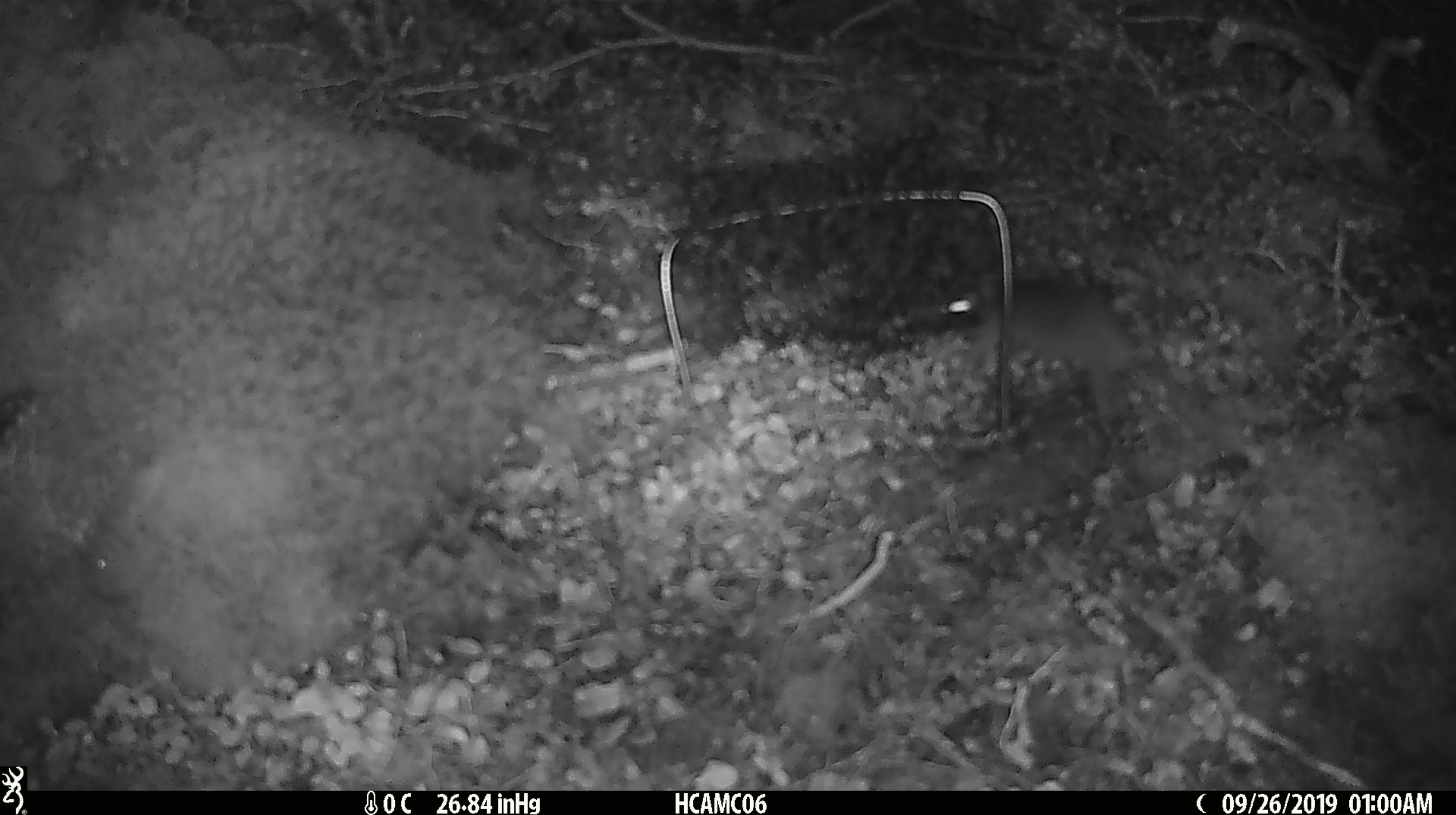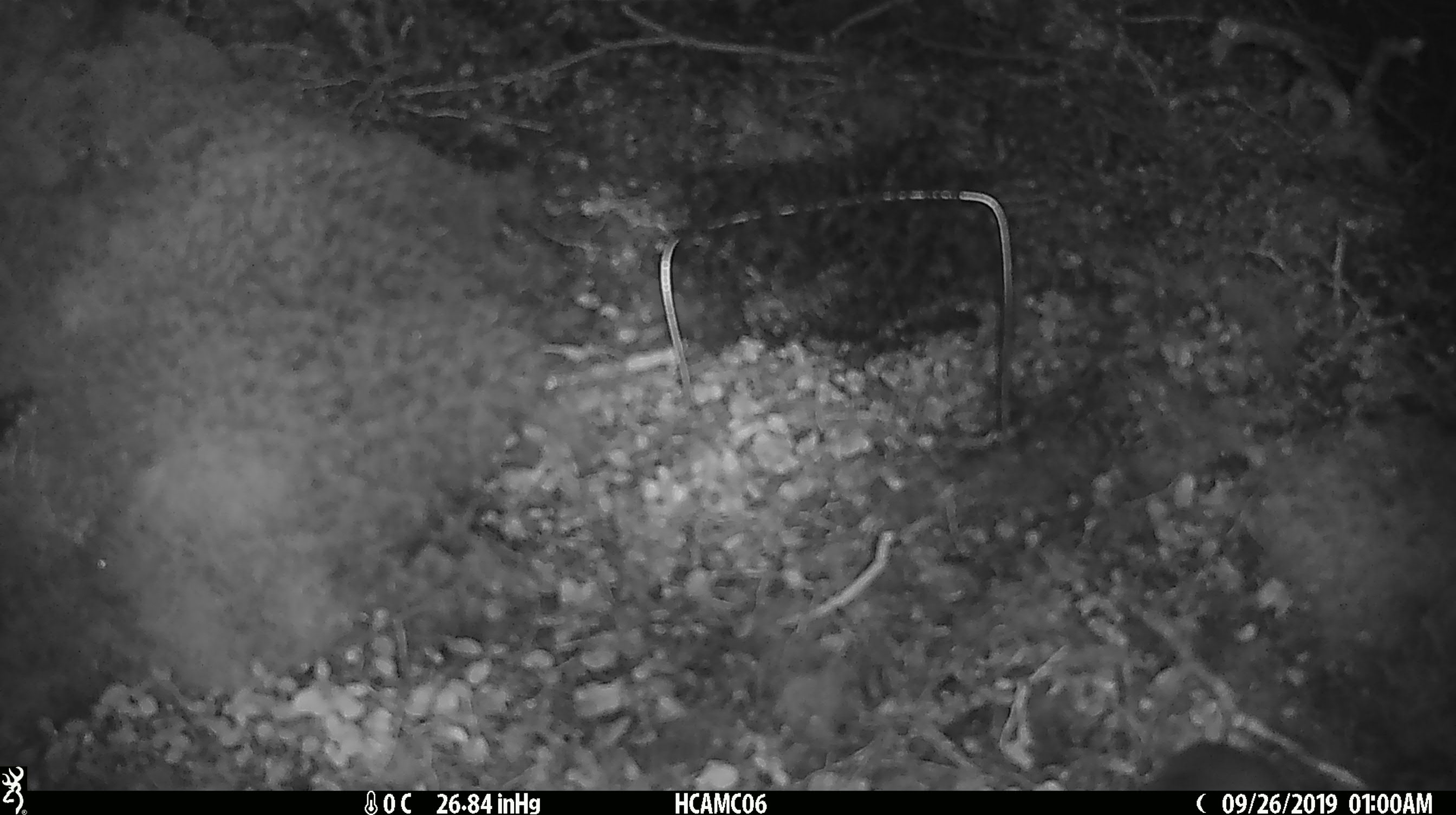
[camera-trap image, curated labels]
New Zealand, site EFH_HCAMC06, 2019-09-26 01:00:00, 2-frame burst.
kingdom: Animalia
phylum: Chordata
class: Mammalia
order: Rodentia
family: Muridae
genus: Mus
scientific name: Mus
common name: mouse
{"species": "mouse (Mus)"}